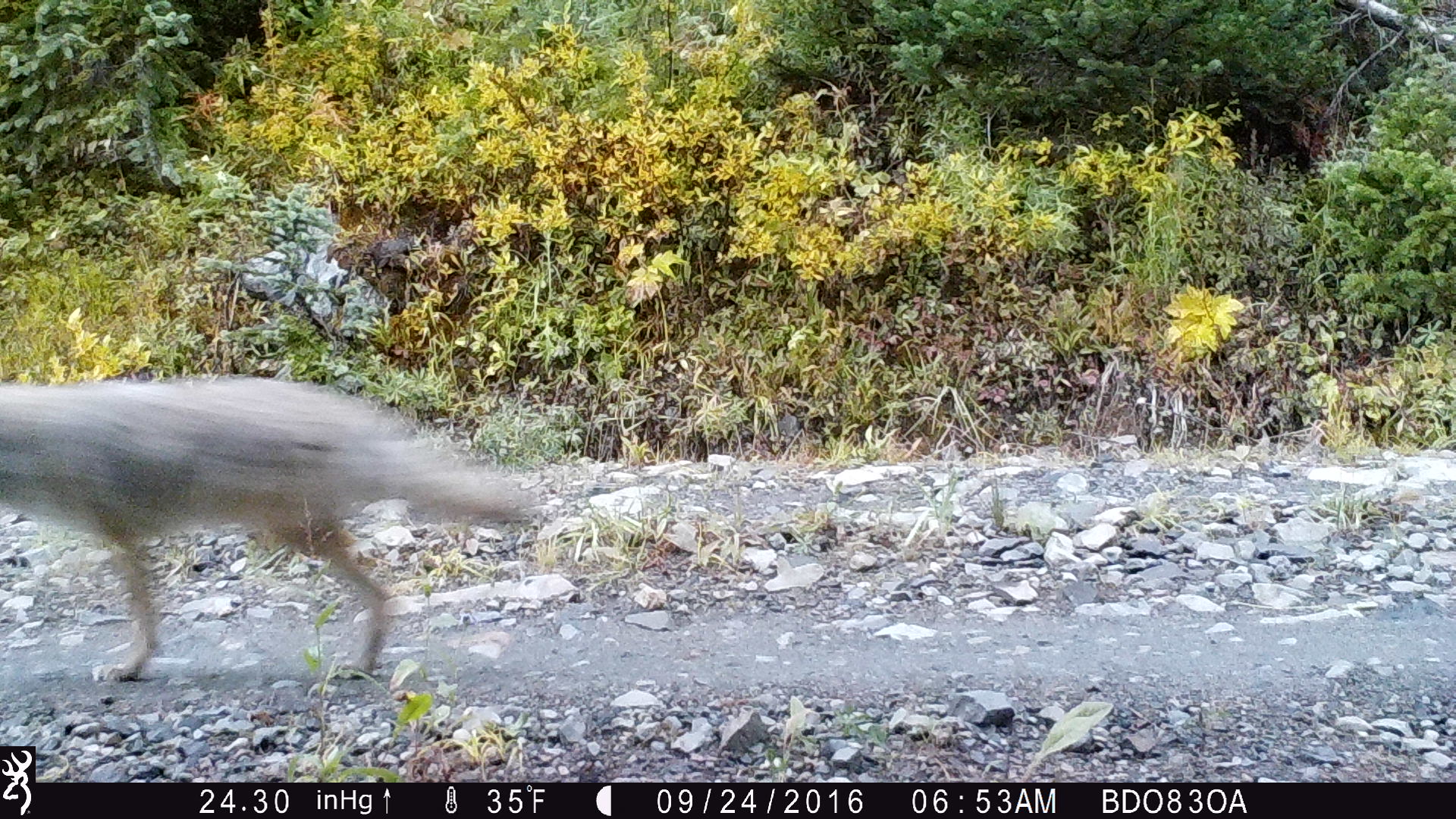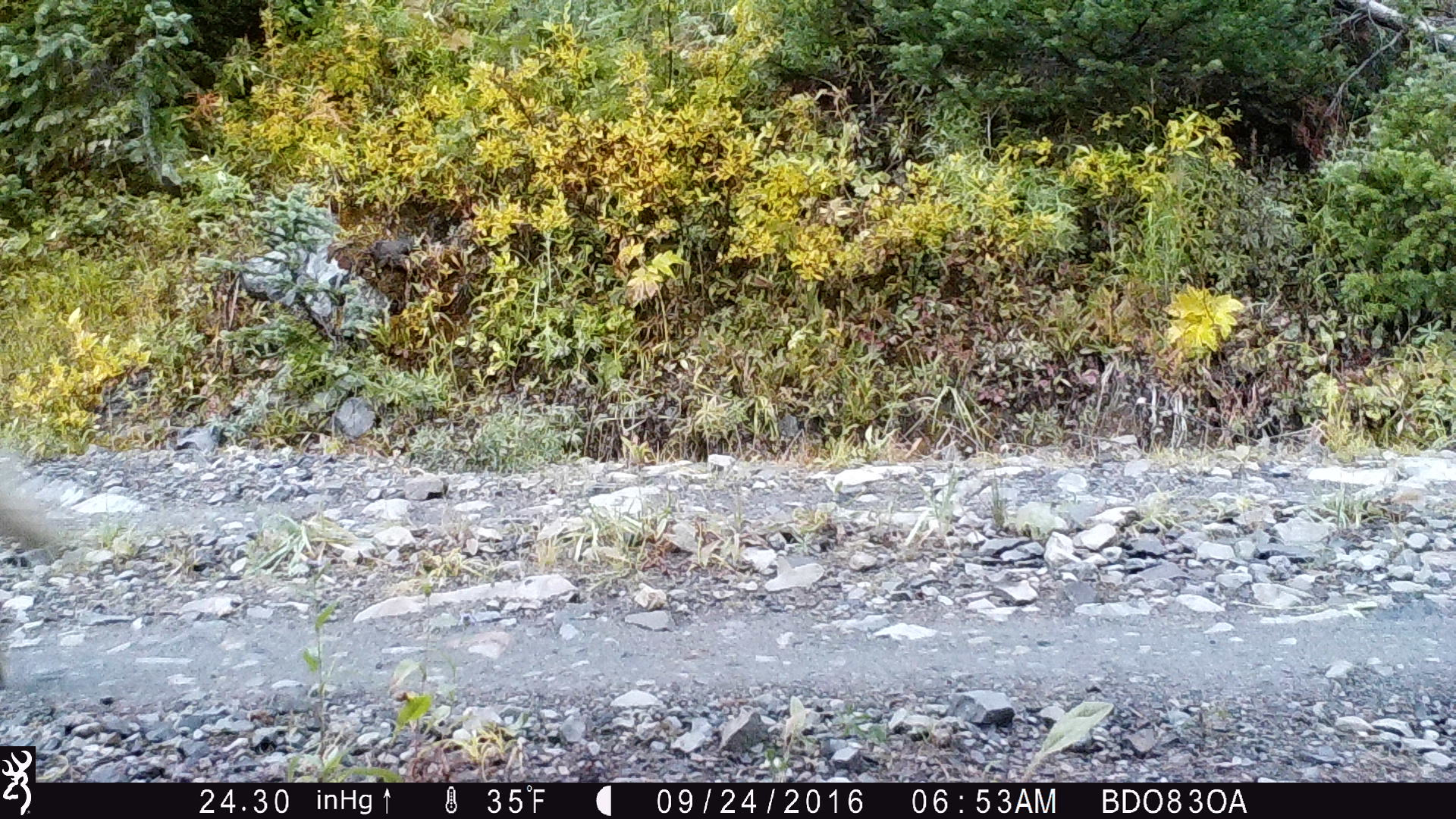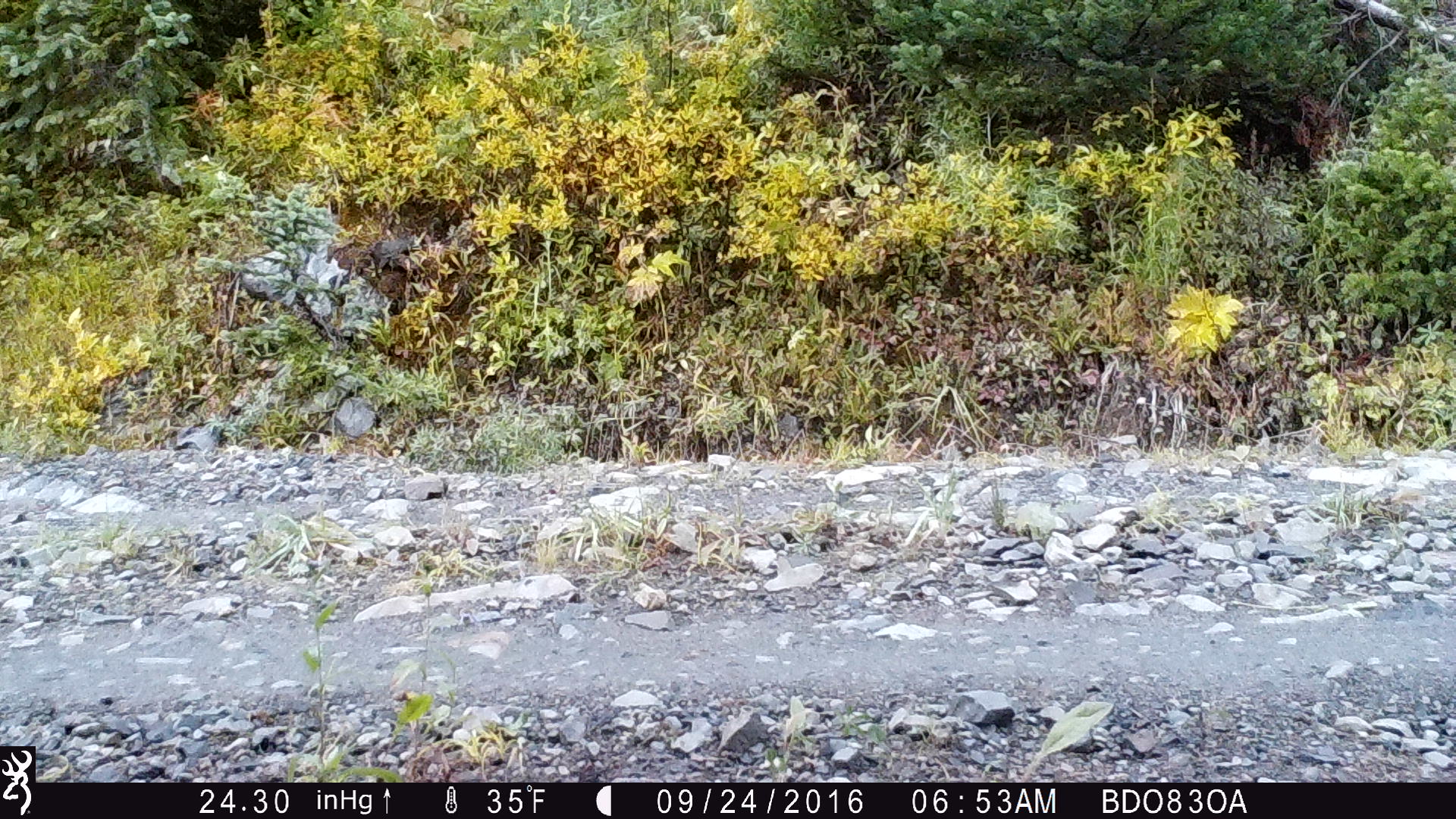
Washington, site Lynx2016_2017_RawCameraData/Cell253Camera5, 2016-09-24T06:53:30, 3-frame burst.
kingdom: Animalia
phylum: Chordata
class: Mammalia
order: Carnivora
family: Canidae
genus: Canis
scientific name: Canis latrans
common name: coyote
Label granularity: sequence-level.